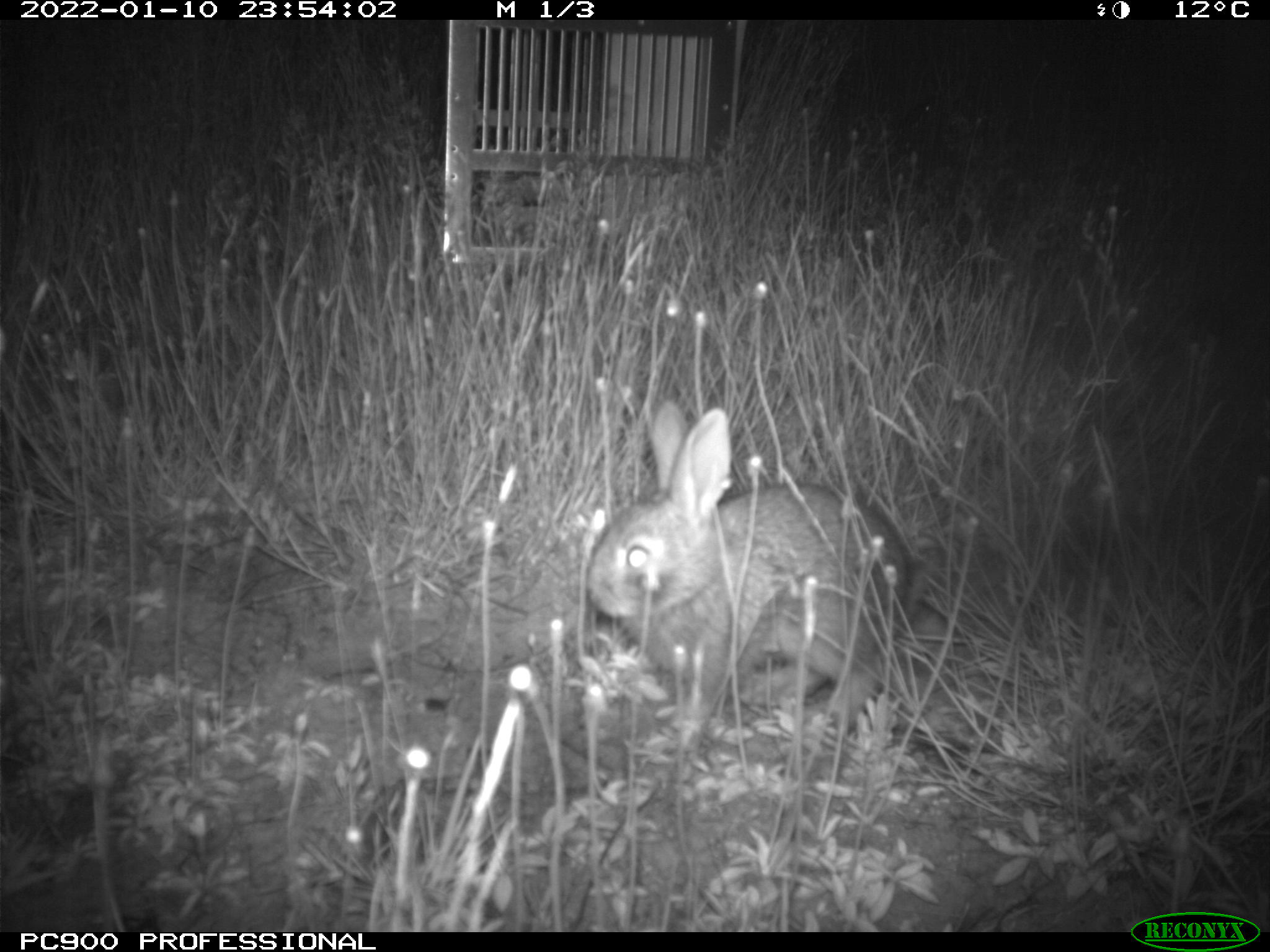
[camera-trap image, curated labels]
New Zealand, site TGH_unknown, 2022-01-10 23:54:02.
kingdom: Animalia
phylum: Chordata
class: Mammalia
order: Lagomorpha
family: Leporidae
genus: Oryctolagus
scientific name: Oryctolagus cuniculus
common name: european rabbit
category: rabbit